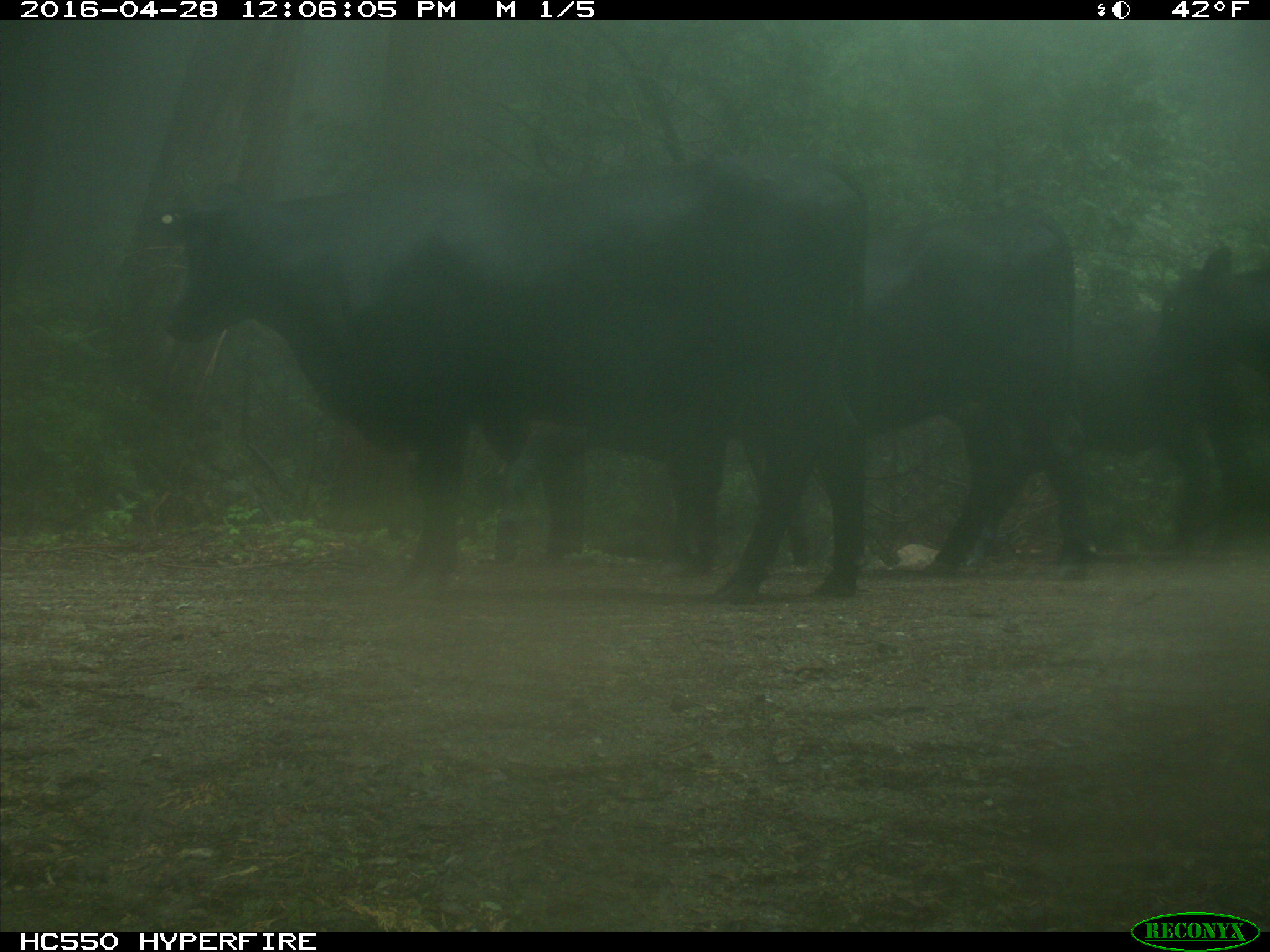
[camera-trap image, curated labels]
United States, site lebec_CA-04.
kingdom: Animalia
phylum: Chordata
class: Mammalia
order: Artiodactyla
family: Bovidae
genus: Bos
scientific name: Bos taurus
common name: domestic cow